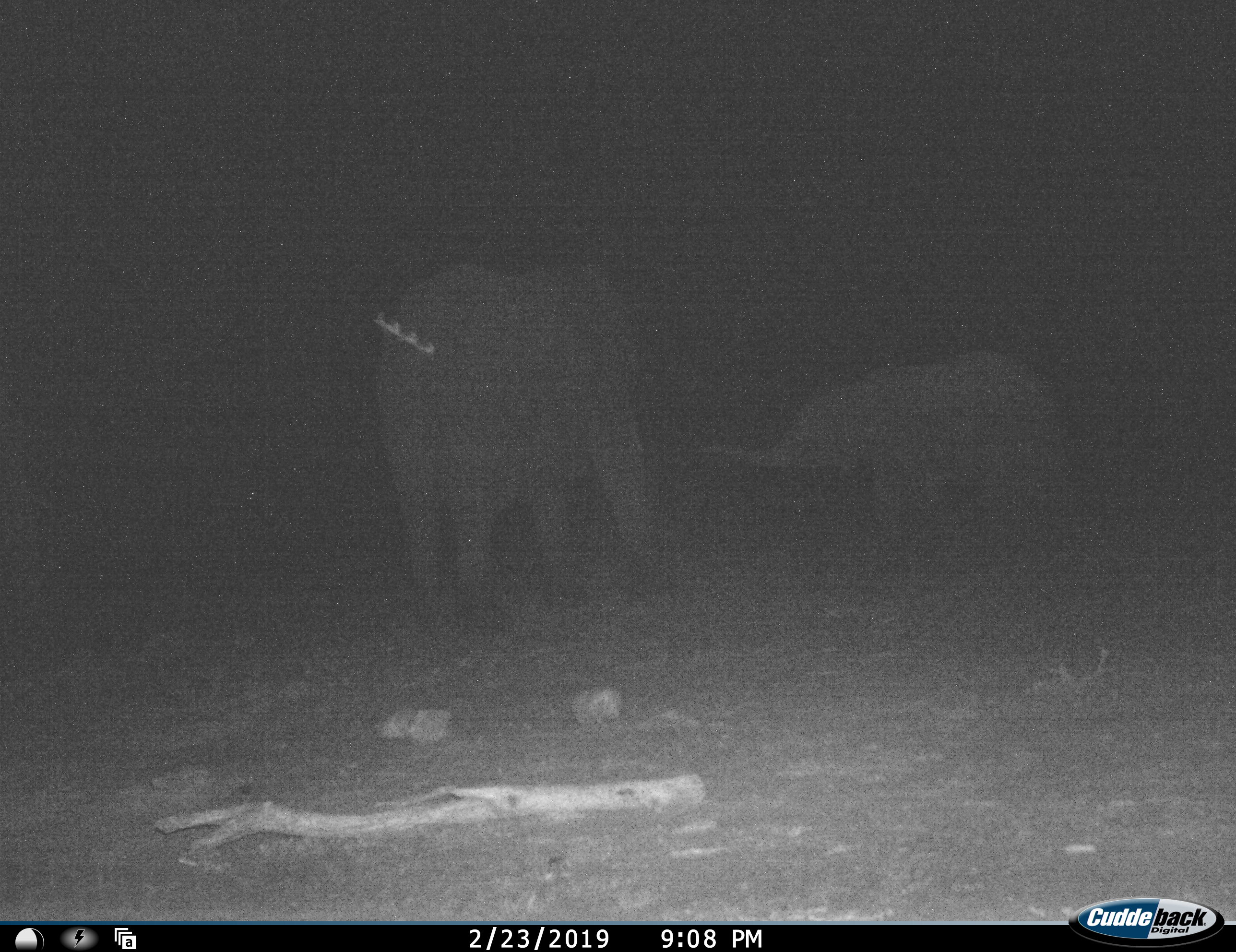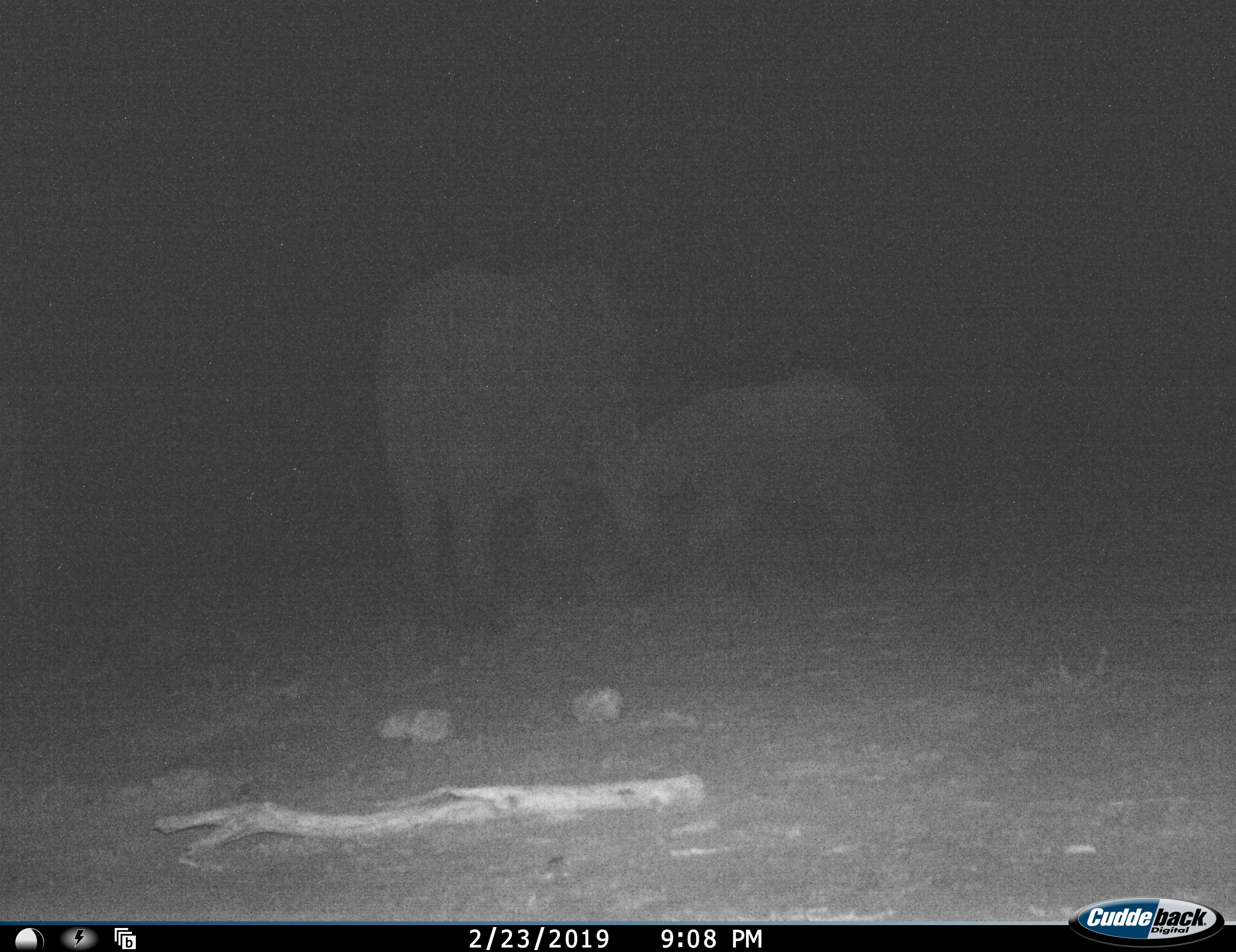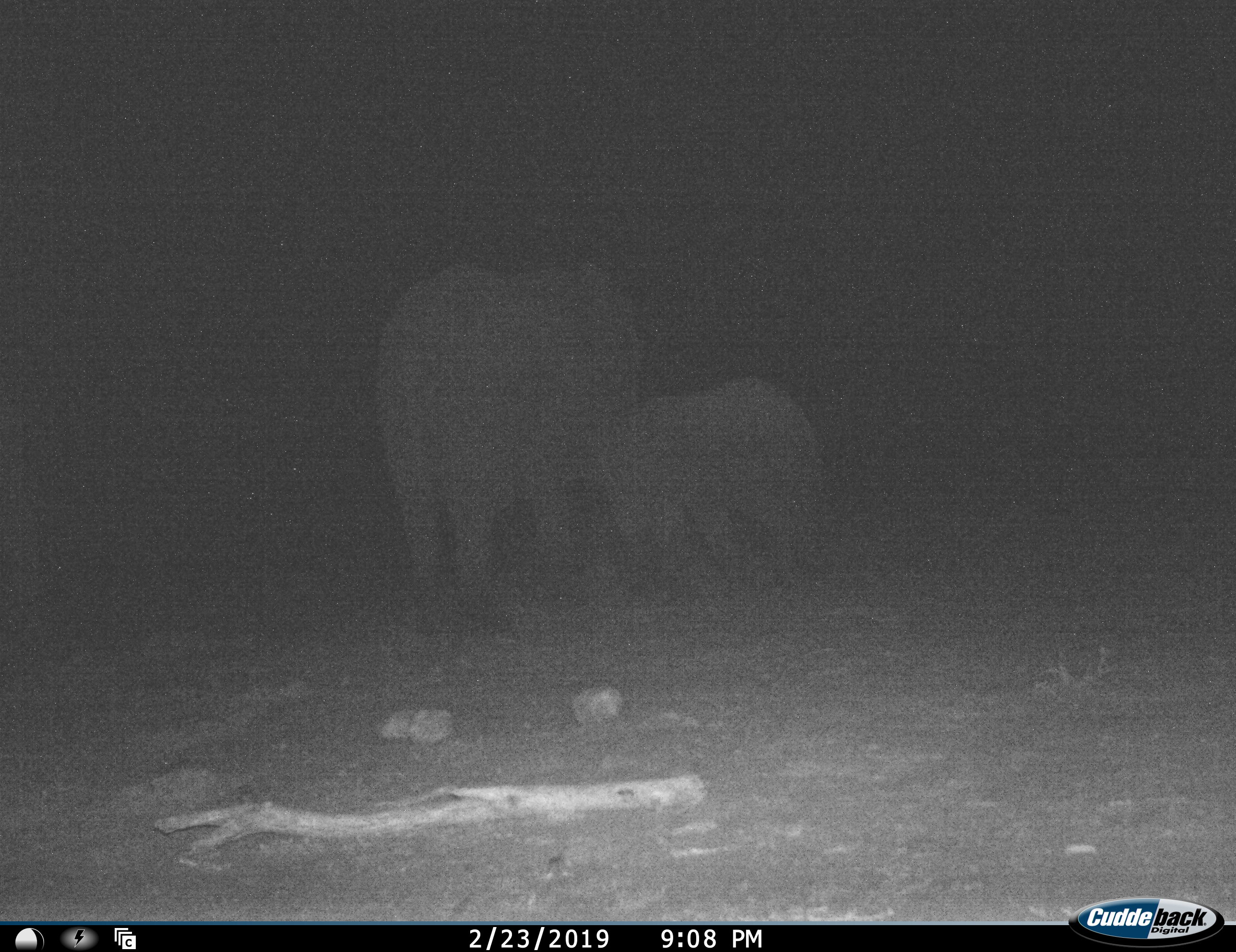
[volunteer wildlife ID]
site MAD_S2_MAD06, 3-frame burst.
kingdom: Animalia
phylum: Chordata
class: Mammalia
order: Proboscidea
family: Elephantidae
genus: Loxodonta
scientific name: Loxodonta africana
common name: african bush elephant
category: elephant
Elephant (african bush elephant) (Loxodonta africana), count 2. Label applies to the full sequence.